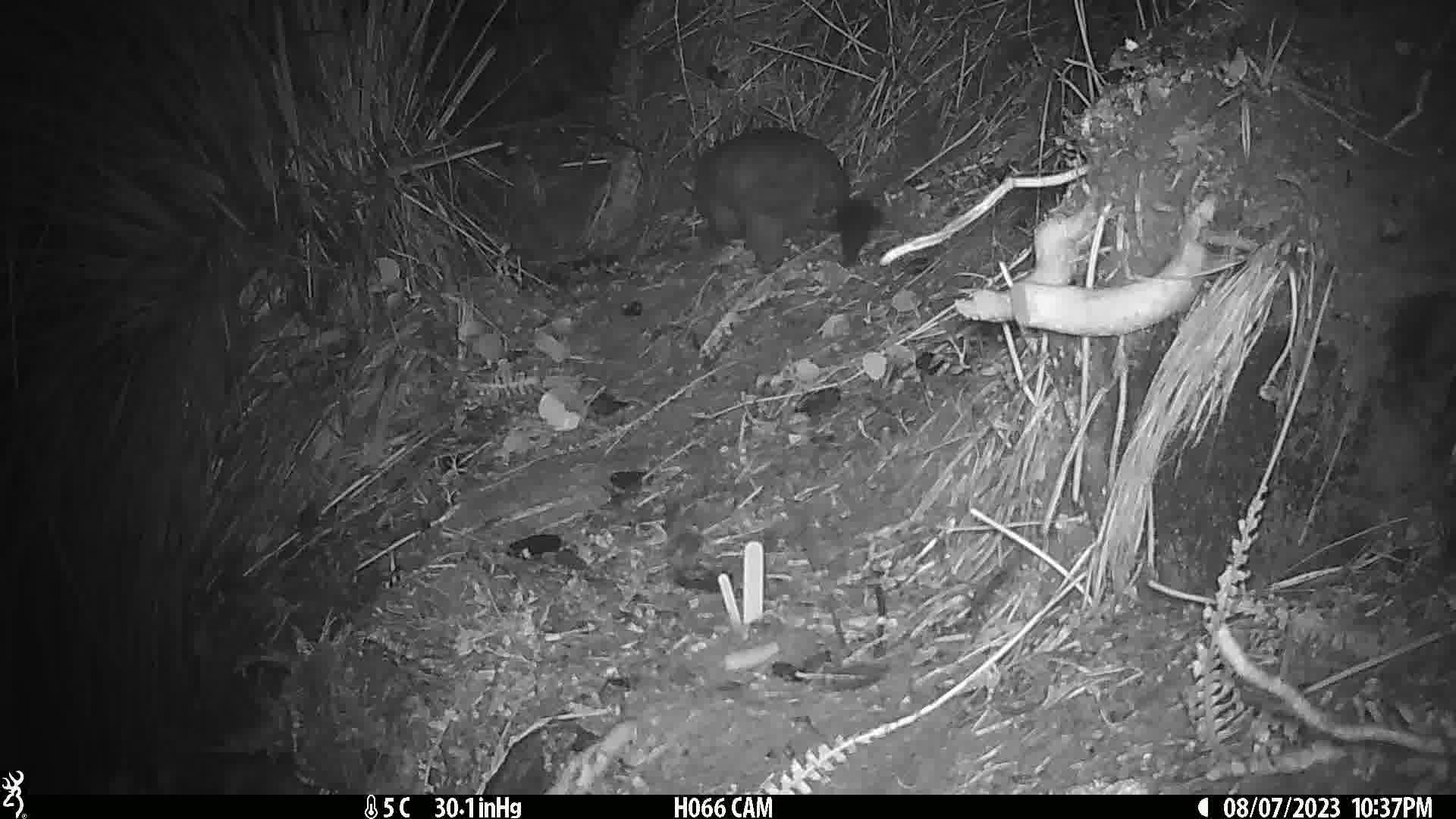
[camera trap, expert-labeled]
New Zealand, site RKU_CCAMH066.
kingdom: Animalia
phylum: Chordata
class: Mammalia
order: Diprotodontia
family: Phalangeridae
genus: Trichosurus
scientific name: Trichosurus vulpecula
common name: common brushtail possum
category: possum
Possum (common brushtail possum) (Trichosurus vulpecula).